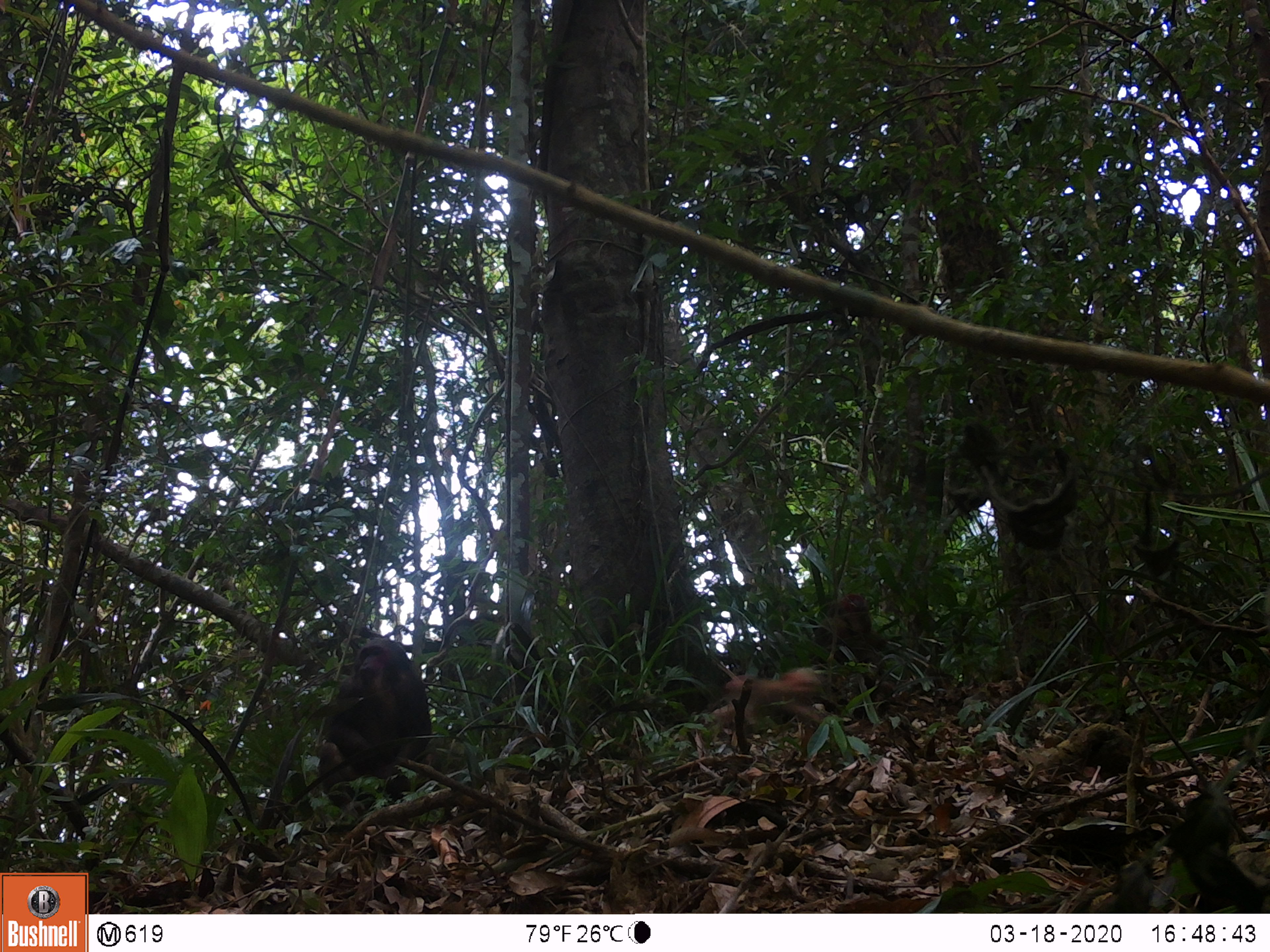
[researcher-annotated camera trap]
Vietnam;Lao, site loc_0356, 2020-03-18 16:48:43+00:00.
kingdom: Animalia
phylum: Chordata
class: Mammalia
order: Primates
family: Cercopithecidae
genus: Macaca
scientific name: Macaca arctoides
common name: stump-tailed macaque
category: stump tailed macaque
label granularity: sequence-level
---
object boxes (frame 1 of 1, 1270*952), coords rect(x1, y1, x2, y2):
stump tailed macaque: rect(316, 638, 441, 817); rect(812, 593, 895, 692); rect(705, 666, 823, 723)